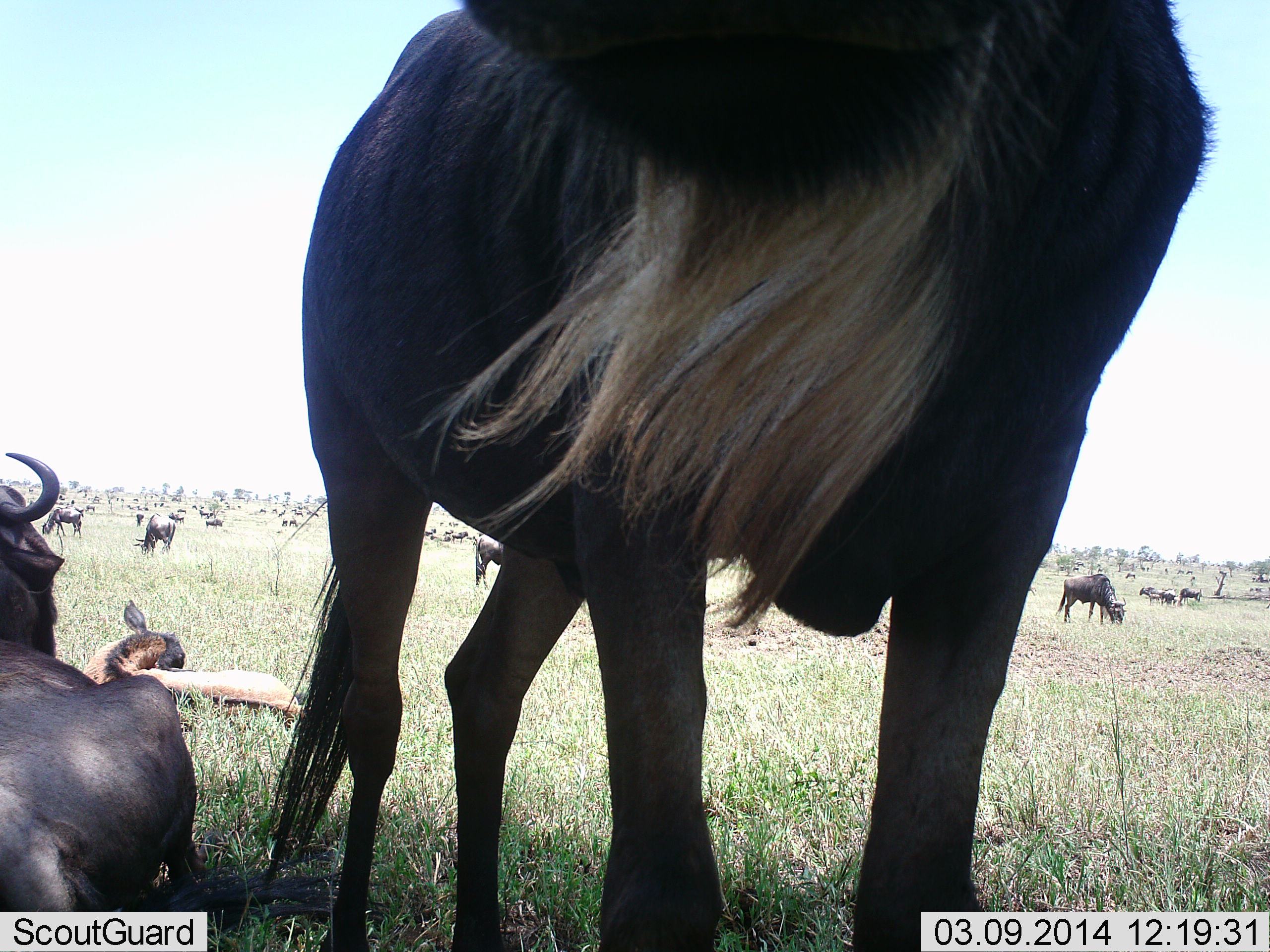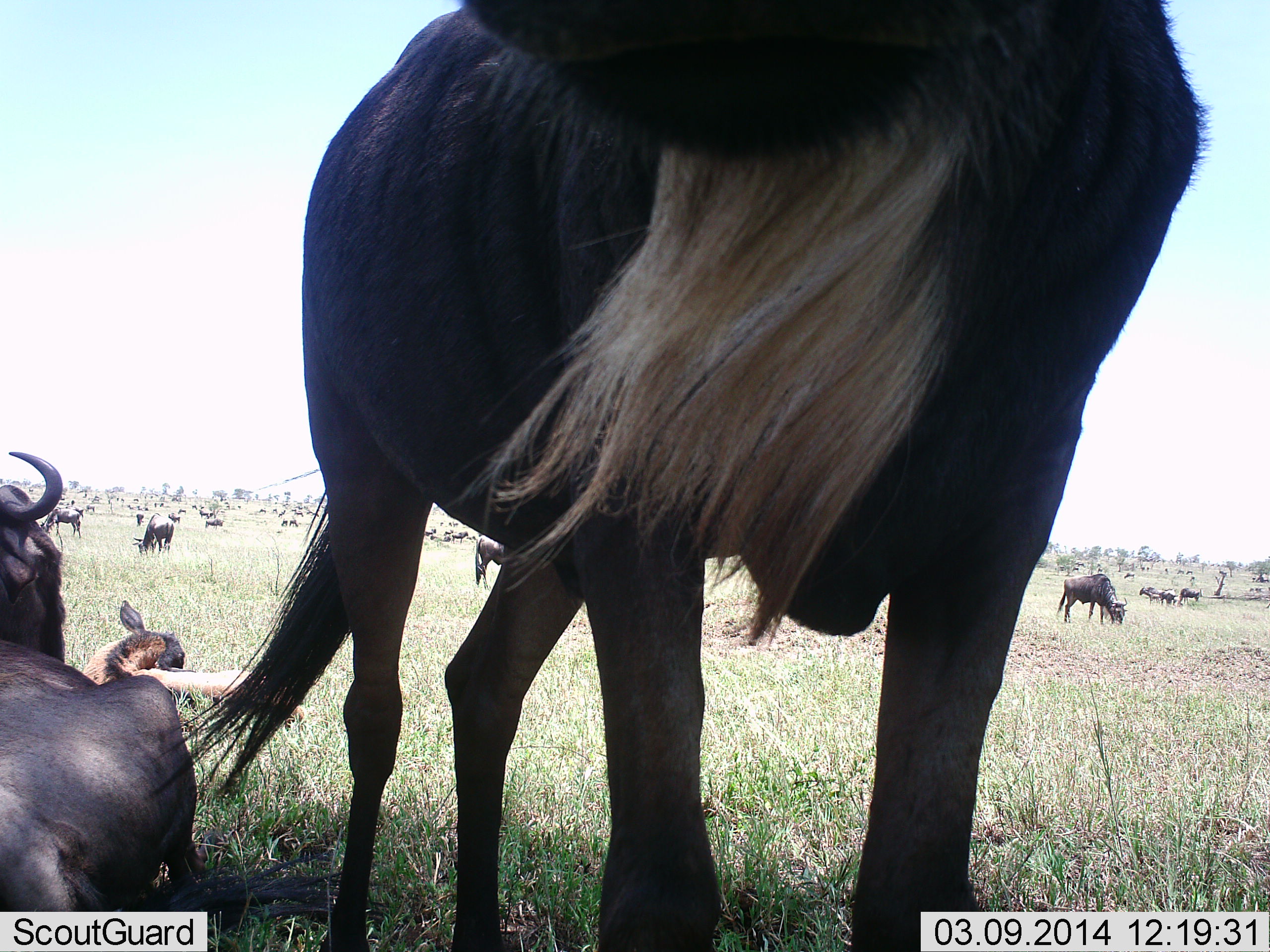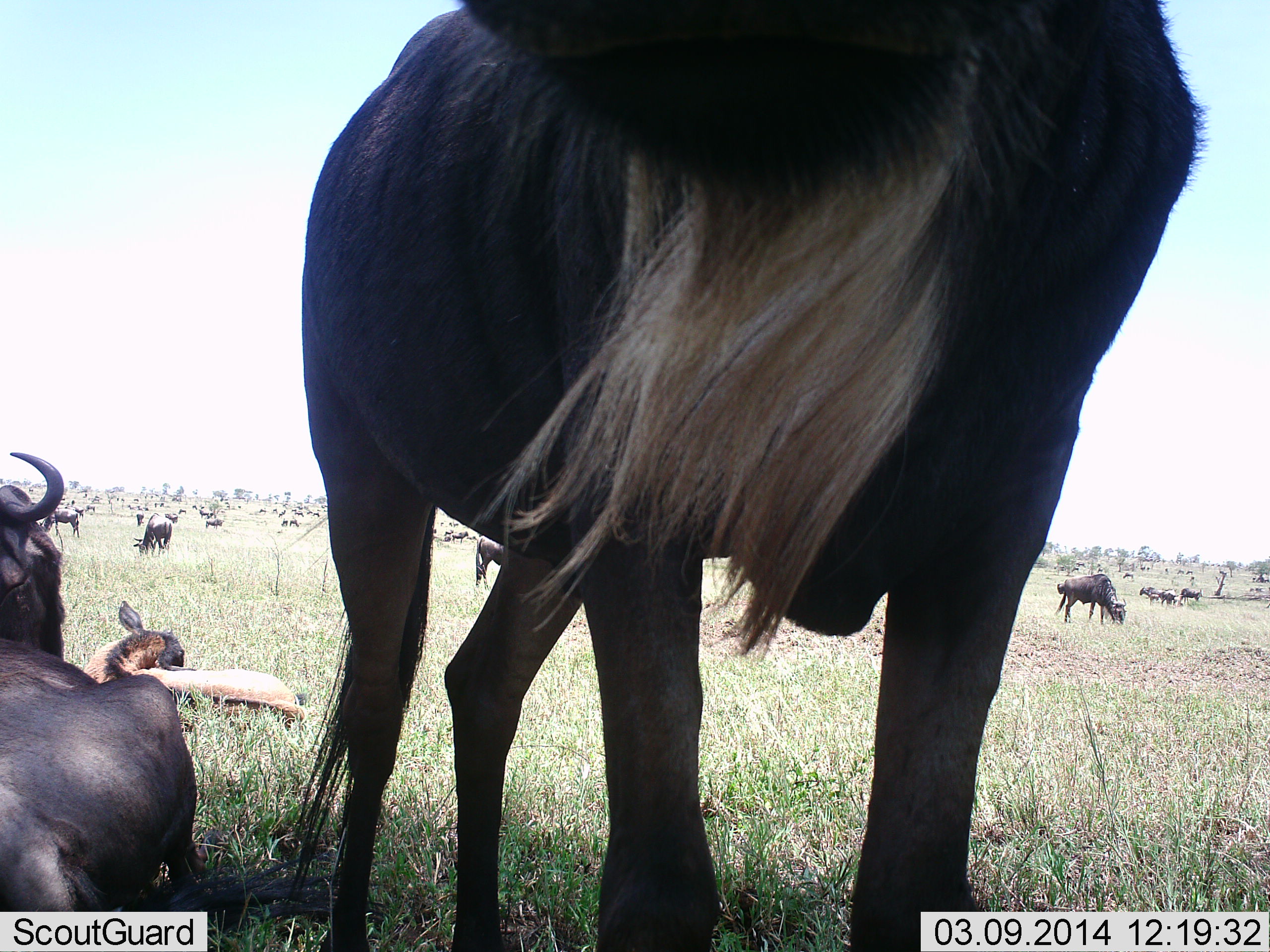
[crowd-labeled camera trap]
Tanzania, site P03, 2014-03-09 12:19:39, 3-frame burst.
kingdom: Animalia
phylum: Chordata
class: Mammalia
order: Artiodactyla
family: Bovidae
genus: Connochaetes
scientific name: Connochaetes taurinus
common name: blue wildebeest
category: wildebeest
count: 11-50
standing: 80%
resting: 90%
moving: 0%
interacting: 10%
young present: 30%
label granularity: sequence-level